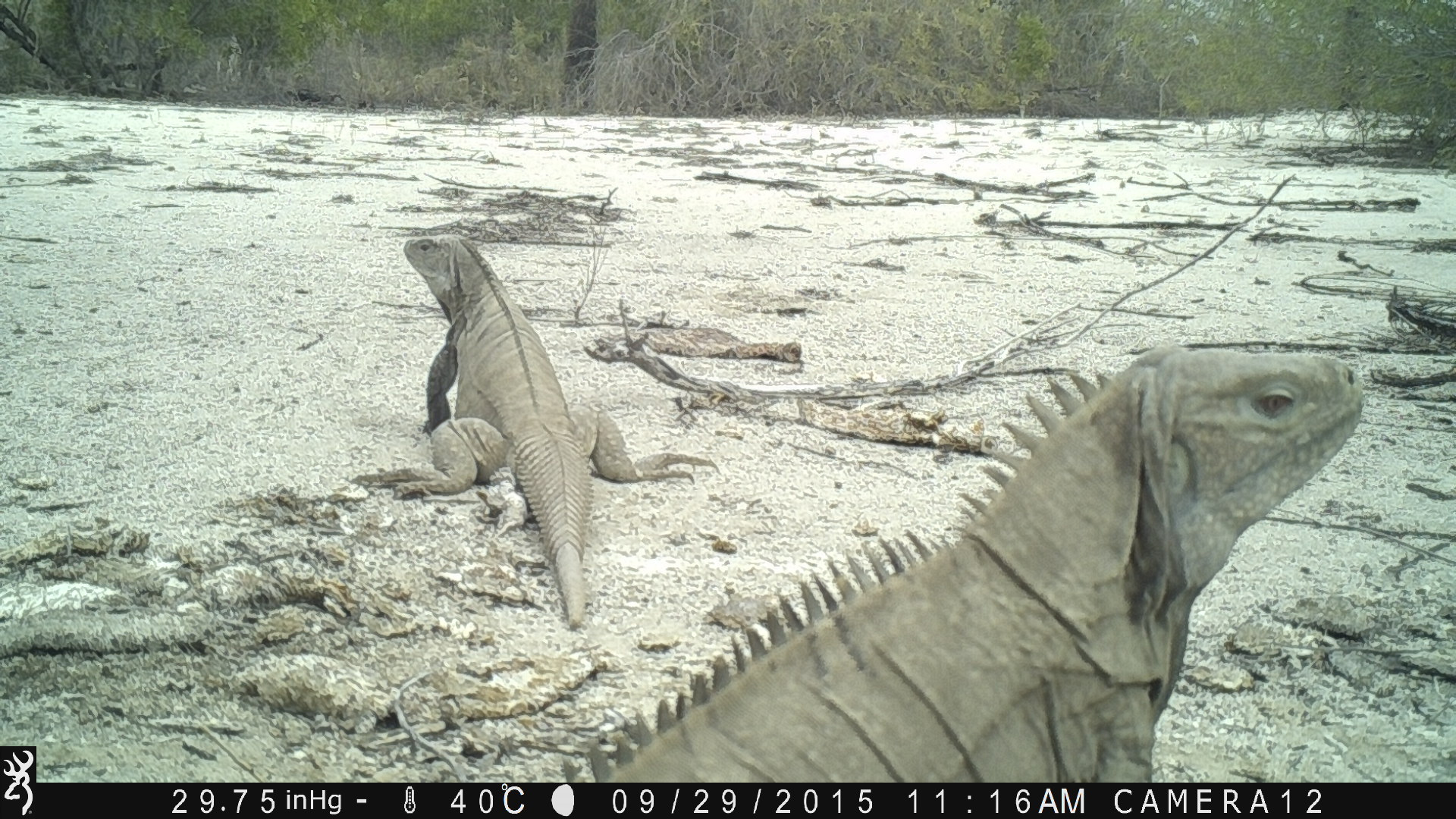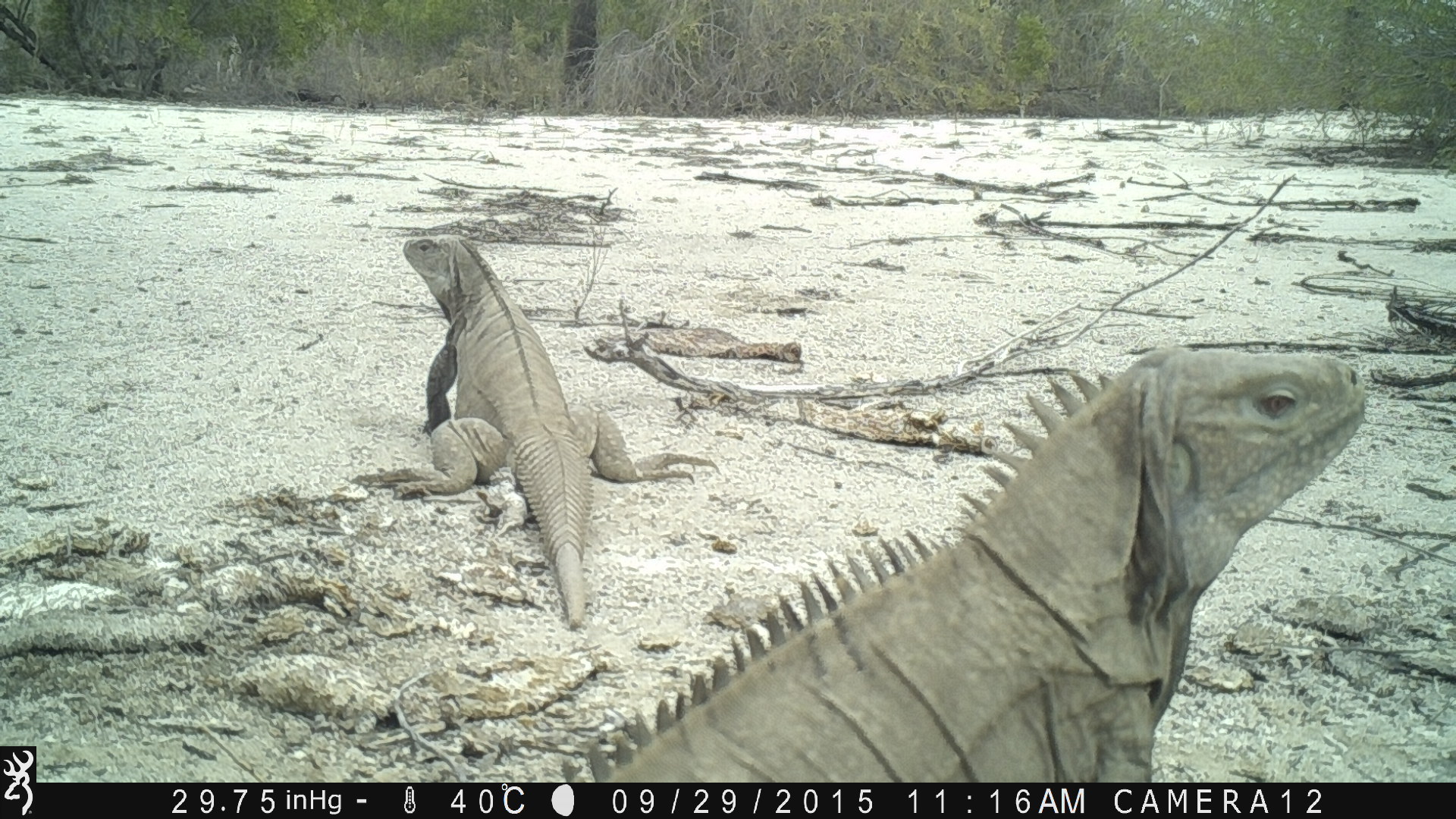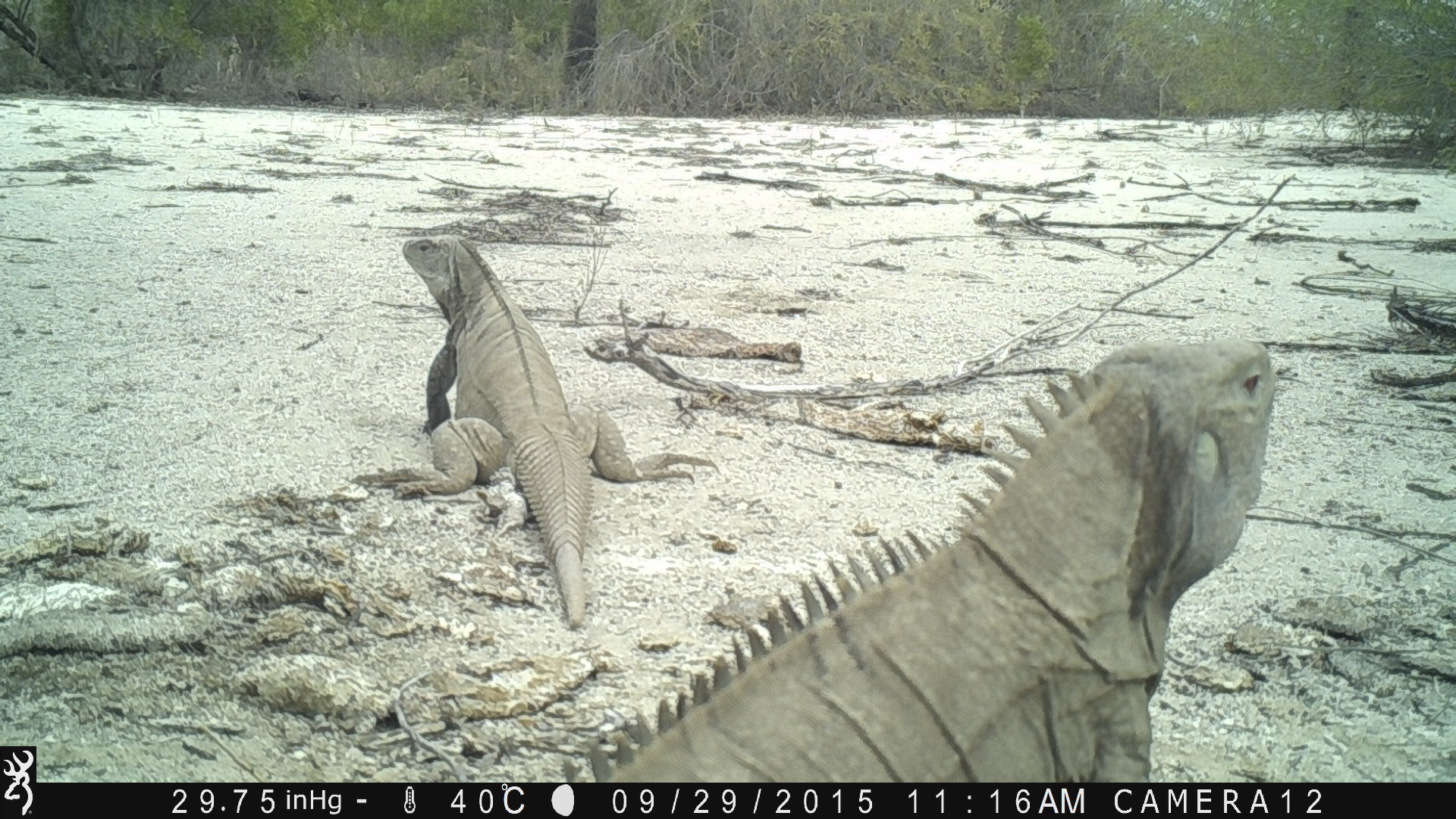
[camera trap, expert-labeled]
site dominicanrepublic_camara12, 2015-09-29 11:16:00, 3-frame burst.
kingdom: Animalia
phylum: Chordata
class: Reptilia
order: Squamata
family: Iguanidae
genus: Iguana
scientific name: Iguana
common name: typical iguanas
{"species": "Iguana (typical iguanas)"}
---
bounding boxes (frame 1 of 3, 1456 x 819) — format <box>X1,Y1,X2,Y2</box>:
iguana: <box>584,344,1364,782</box>; <box>350,234,726,628</box>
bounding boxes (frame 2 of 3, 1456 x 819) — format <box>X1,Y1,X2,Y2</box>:
iguana: <box>579,339,1373,780</box>; <box>359,228,719,630</box>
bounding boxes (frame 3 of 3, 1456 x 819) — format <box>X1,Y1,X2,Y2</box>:
iguana: <box>557,338,1288,783</box>; <box>378,234,692,638</box>